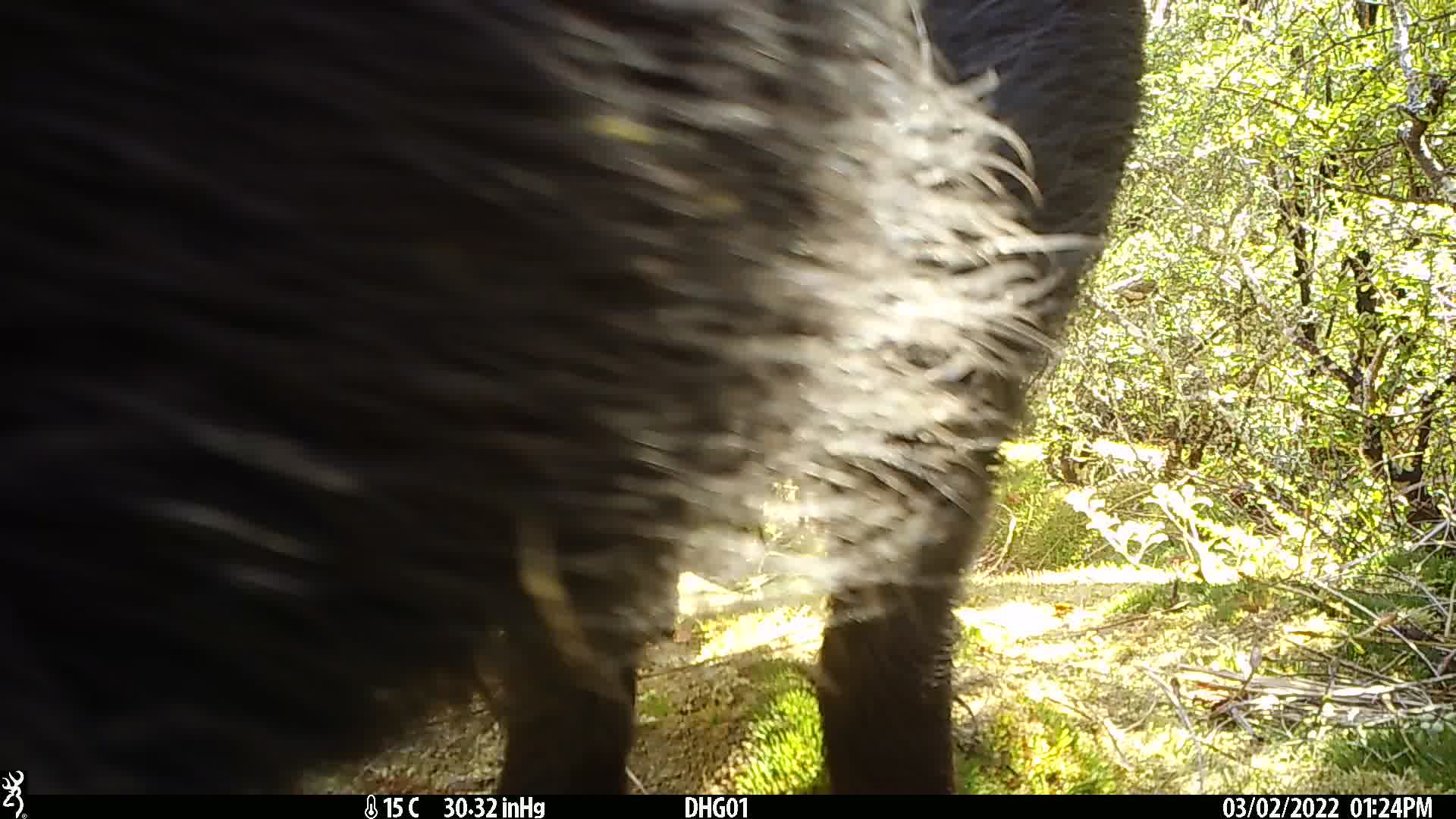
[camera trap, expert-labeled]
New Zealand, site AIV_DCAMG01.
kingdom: Animalia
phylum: Chordata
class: Mammalia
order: Artiodactyla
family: Suidae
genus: Sus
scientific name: Sus scrofa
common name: pig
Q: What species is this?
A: Pig (Sus scrofa).